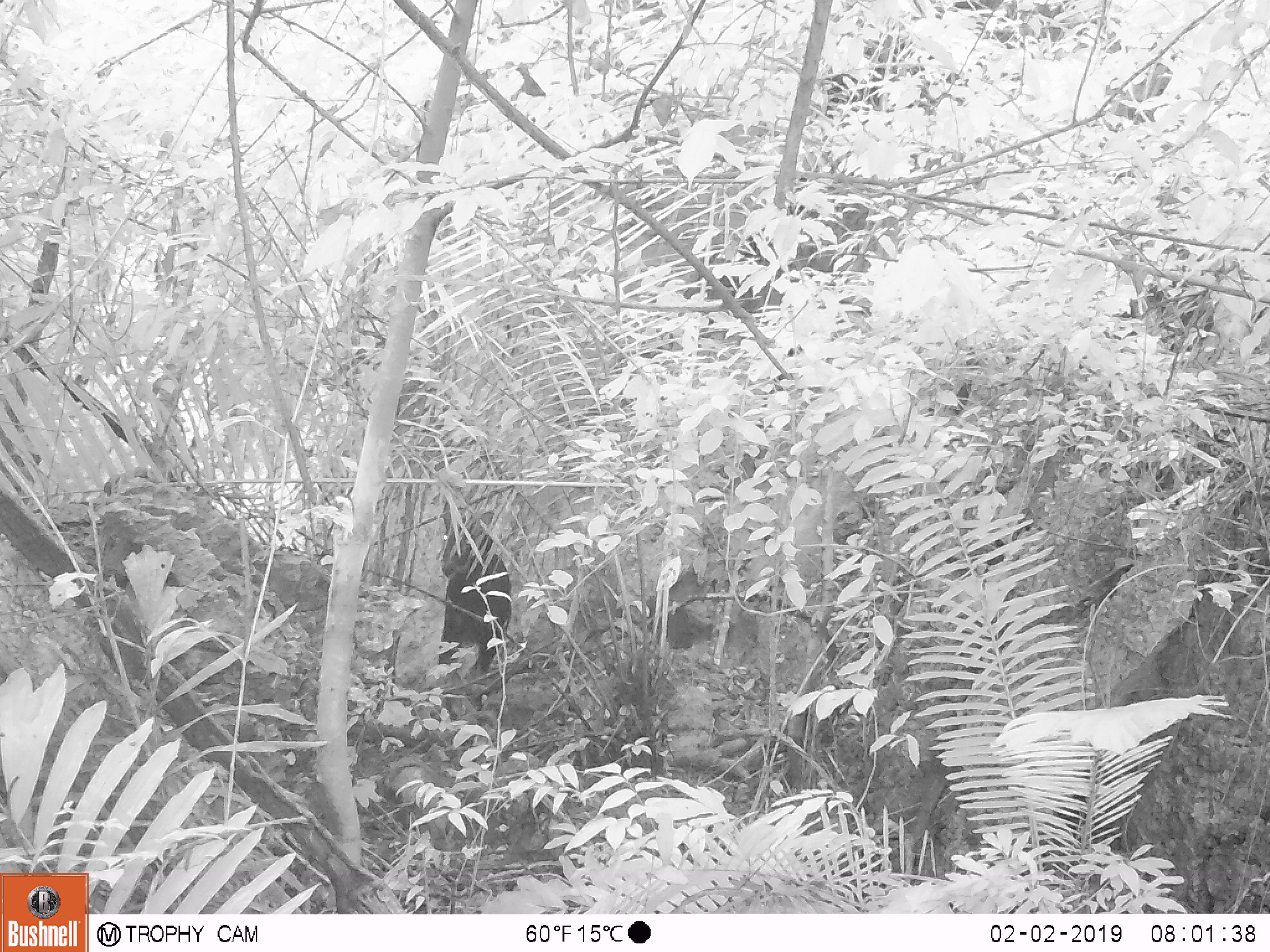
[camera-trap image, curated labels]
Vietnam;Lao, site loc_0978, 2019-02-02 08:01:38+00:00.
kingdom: Animalia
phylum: Chordata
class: Mammalia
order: Artiodactyla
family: Bovidae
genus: Capricornis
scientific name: Capricornis sumatraensis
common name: chinese serow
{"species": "chinese serow (Capricornis sumatraensis)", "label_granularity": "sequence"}